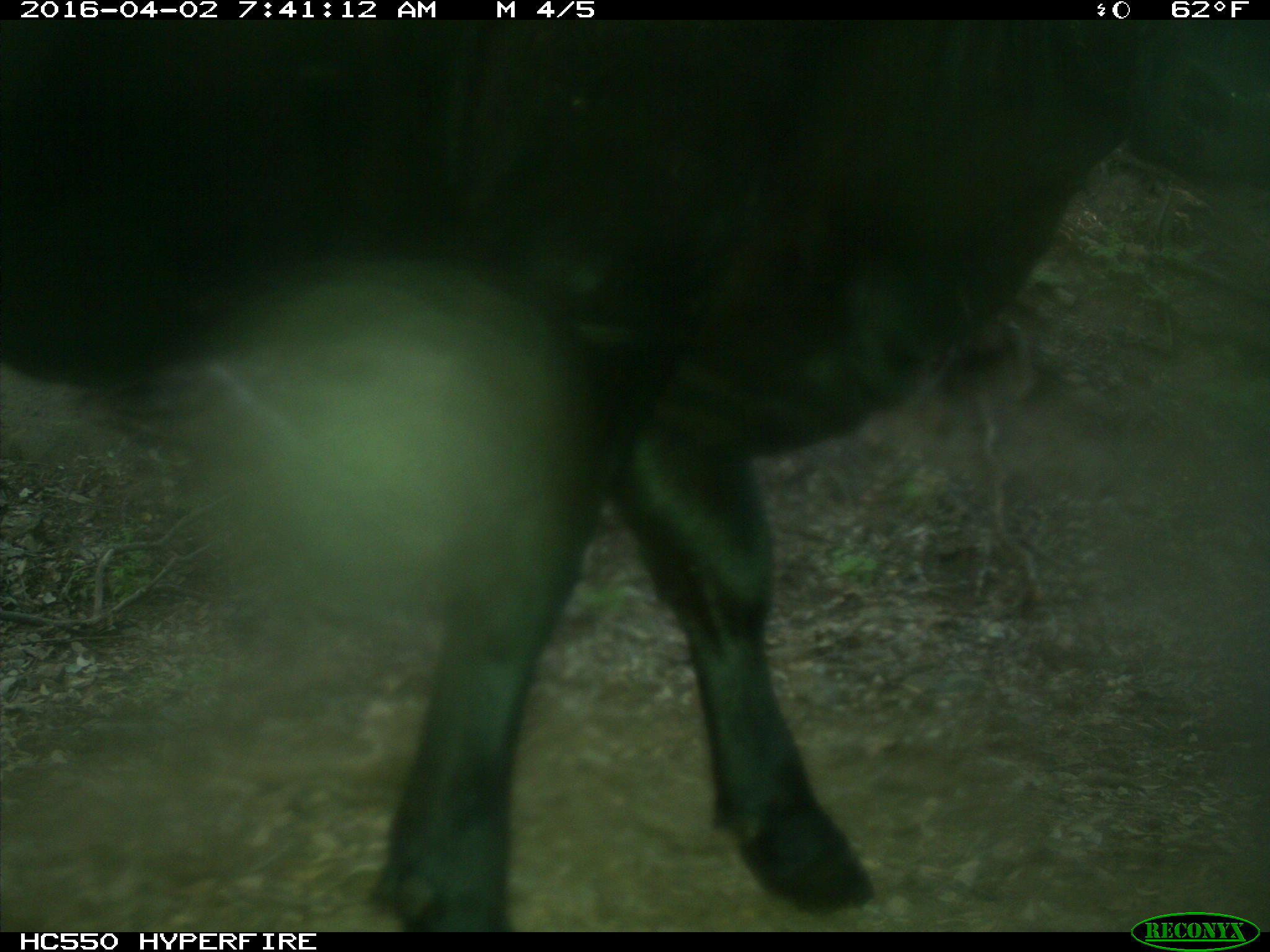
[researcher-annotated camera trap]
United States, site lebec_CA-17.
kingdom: Animalia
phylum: Chordata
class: Mammalia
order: Artiodactyla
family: Bovidae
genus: Bos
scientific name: Bos taurus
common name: domestic cow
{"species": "Bos taurus (domestic cow)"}